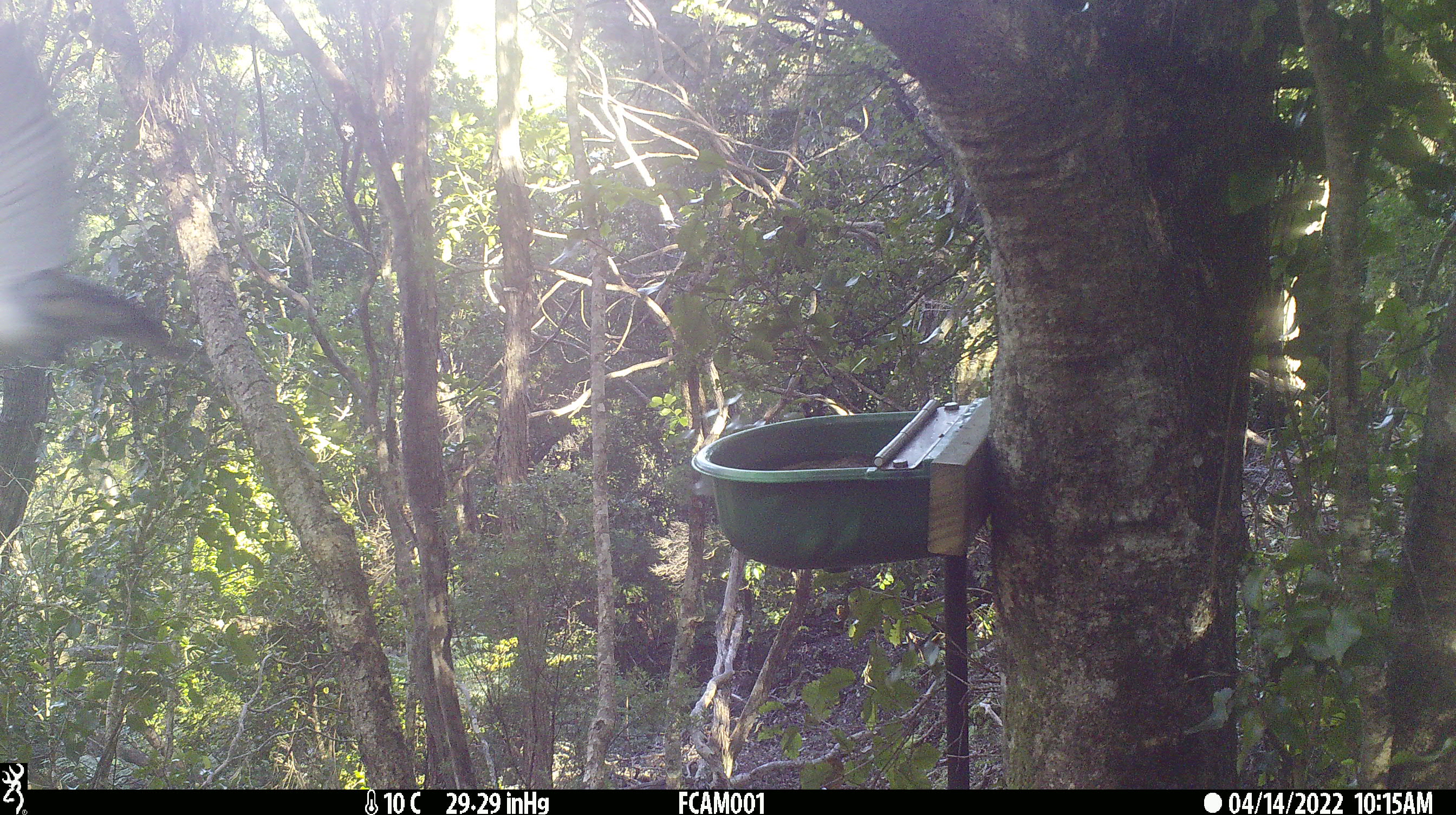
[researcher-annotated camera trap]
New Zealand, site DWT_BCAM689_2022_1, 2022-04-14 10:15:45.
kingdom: Animalia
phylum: Chordata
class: Aves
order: Columbiformes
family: Columbidae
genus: Hemiphaga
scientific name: Hemiphaga novaeseelandiae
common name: new zealand pigeon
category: kereru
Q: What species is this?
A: Kereru (new zealand pigeon) (Hemiphaga novaeseelandiae).